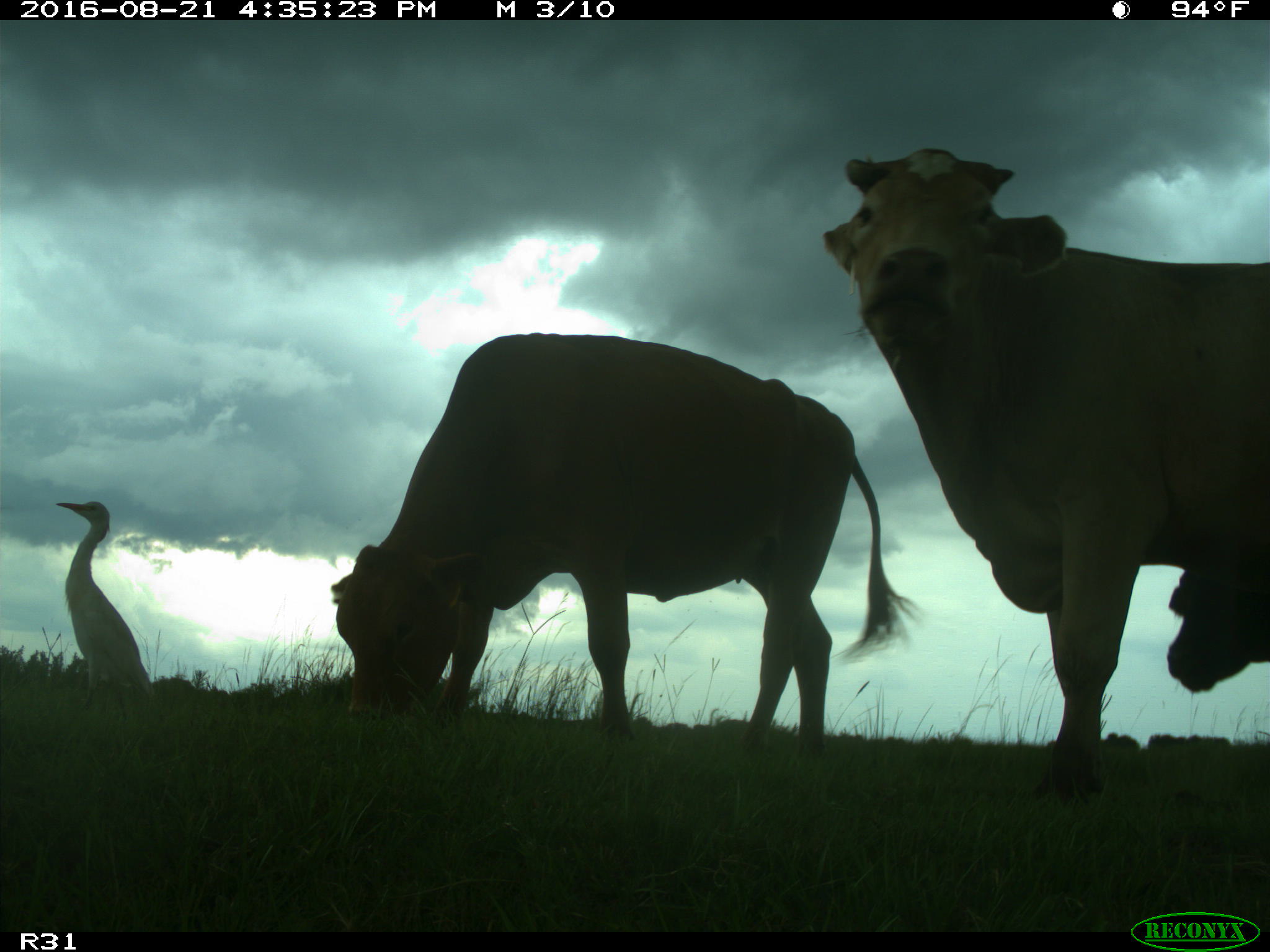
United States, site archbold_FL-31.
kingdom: Animalia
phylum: Chordata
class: Mammalia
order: Artiodactyla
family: Bovidae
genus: Bos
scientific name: Bos taurus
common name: domestic cow